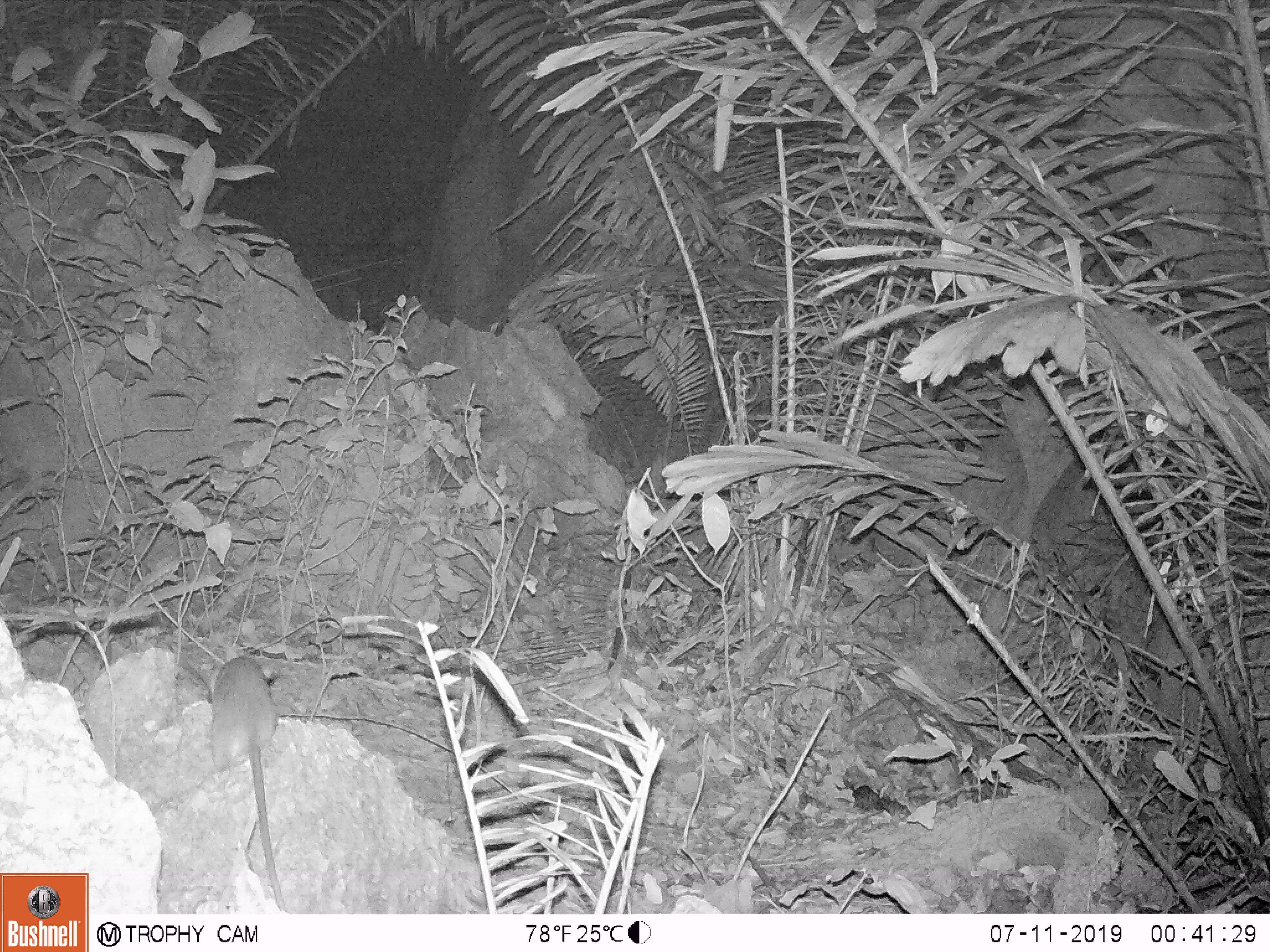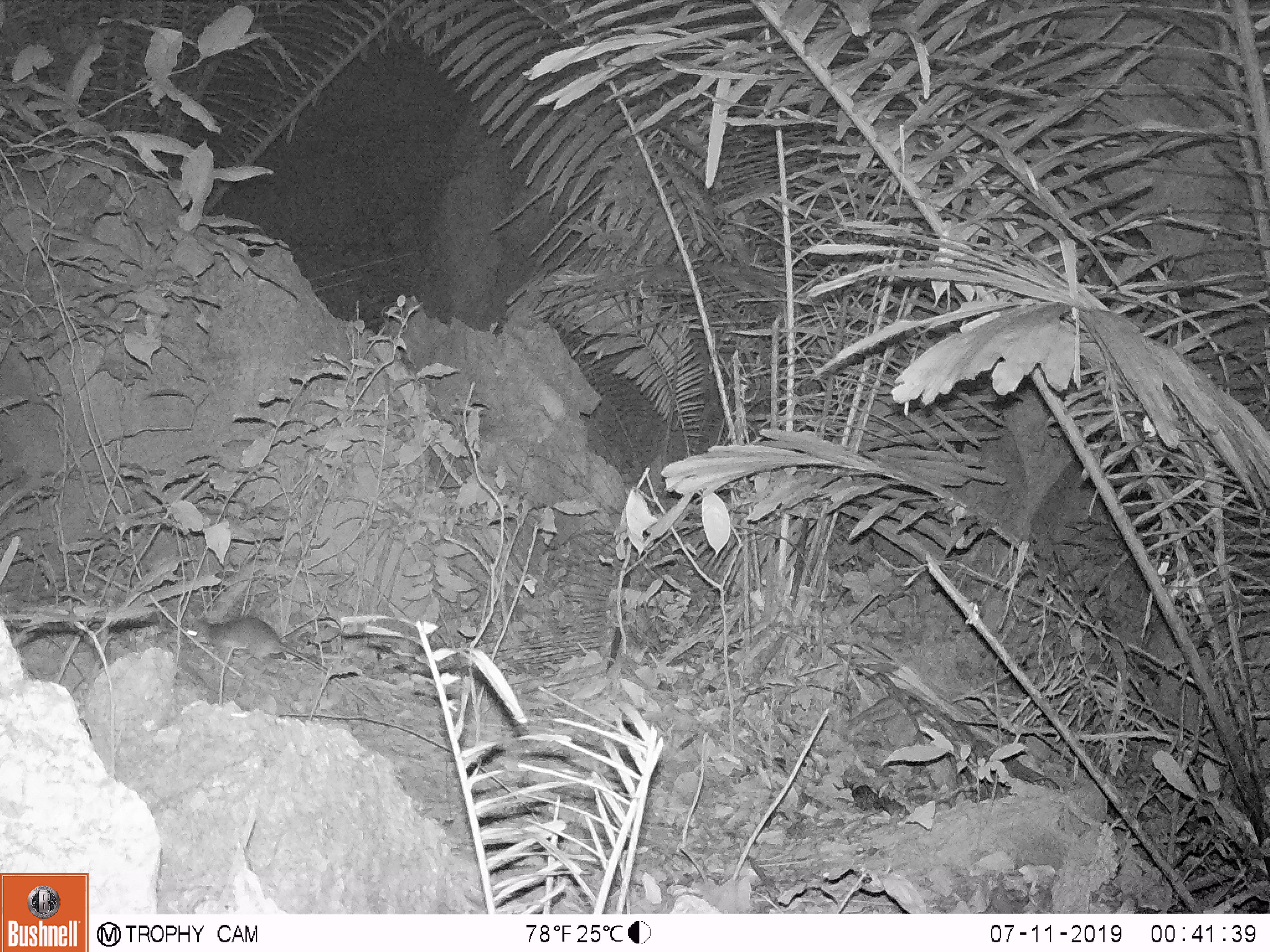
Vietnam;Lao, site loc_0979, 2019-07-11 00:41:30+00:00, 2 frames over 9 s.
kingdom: Animalia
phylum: Chordata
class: Mammalia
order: Rodentia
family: Muridae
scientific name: Muridae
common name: old-world mice and rats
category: unidentified murid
Unidentified murid (old-world mice and rats) (Muridae). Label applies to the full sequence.